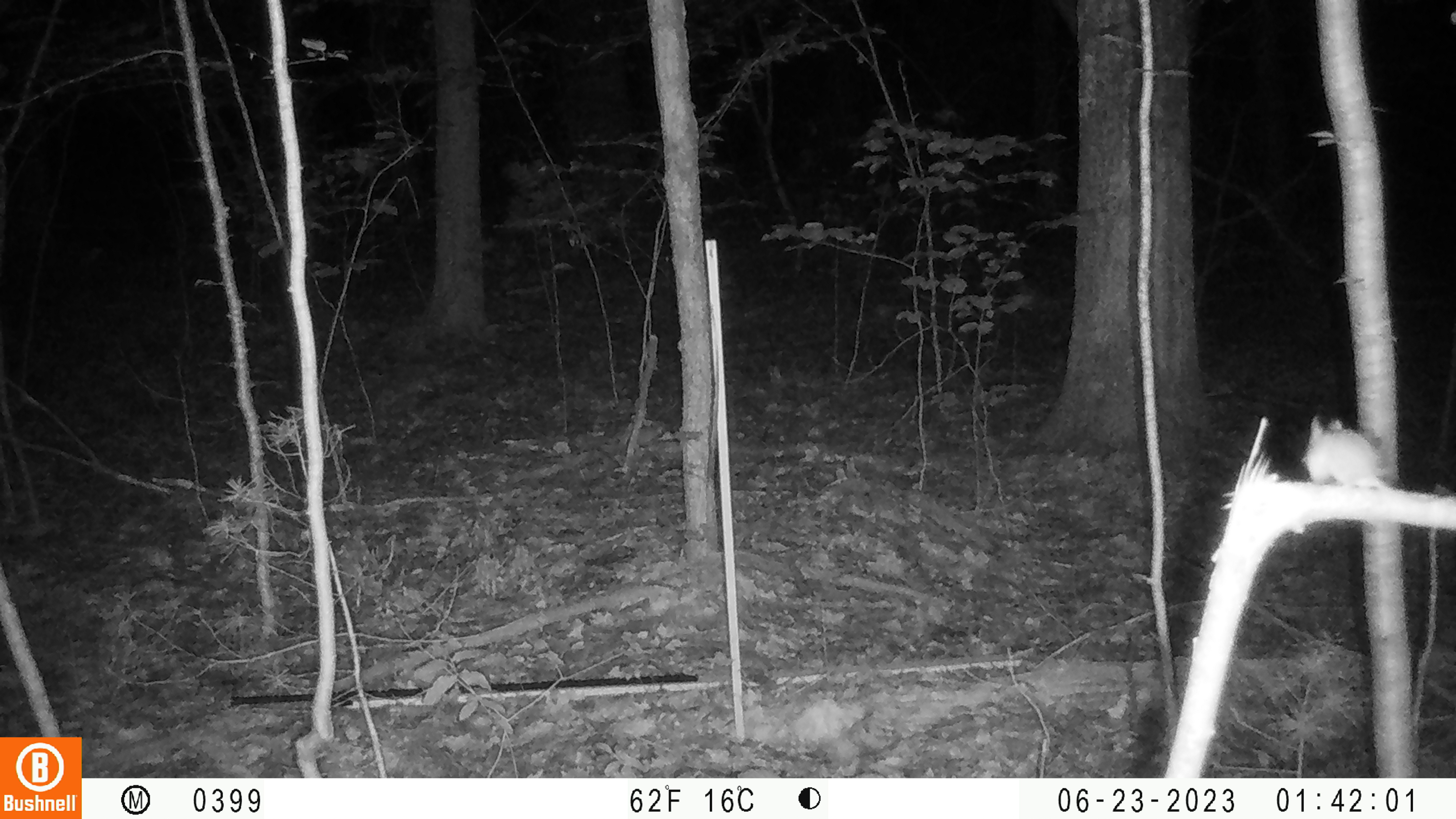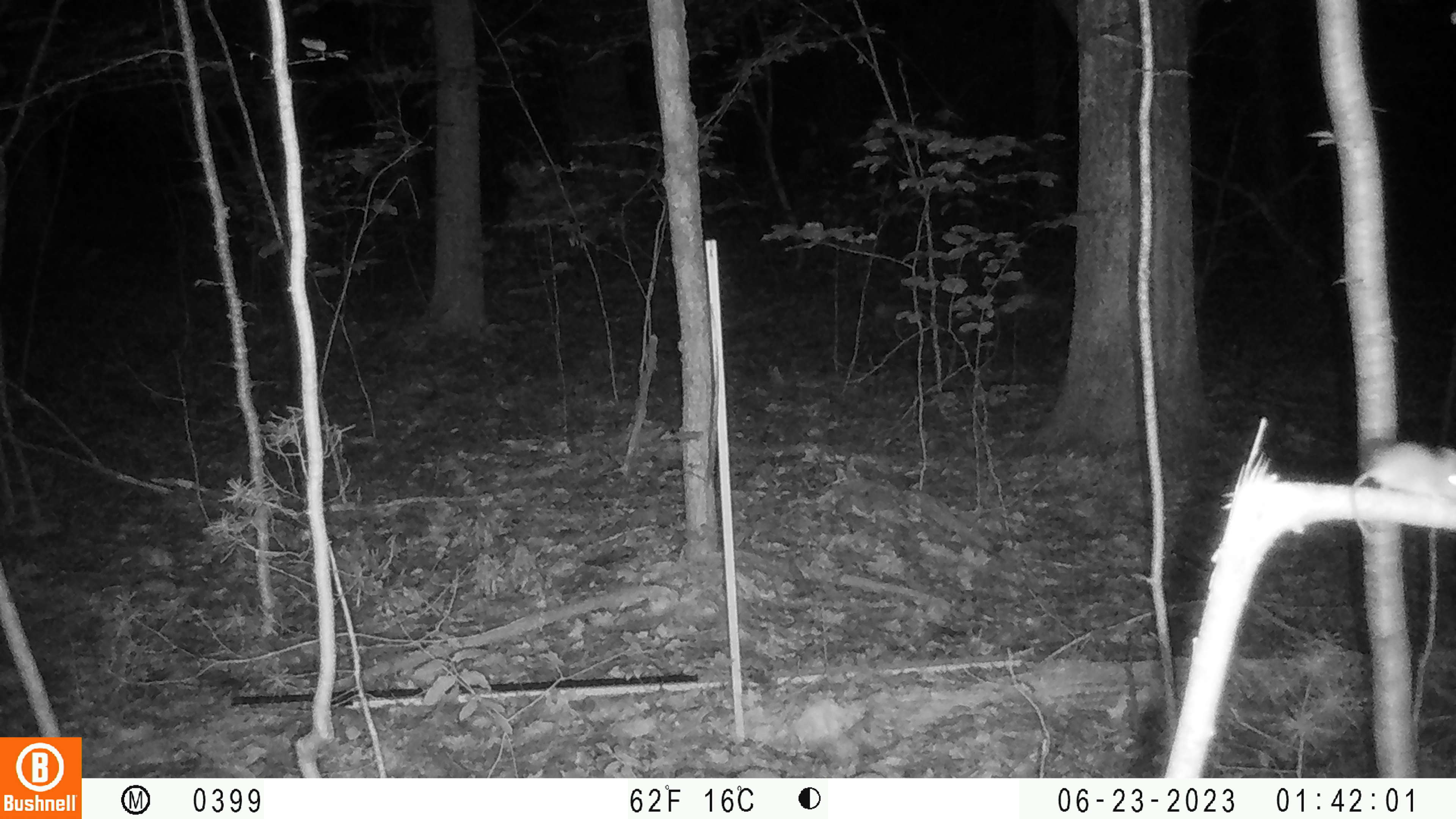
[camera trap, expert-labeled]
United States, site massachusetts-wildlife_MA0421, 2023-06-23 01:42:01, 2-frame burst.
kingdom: Animalia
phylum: Chordata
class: Mammalia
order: Rodentia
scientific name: Rodentia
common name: mouse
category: mouse sp.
Mouse sp. (mouse) (Rodentia).